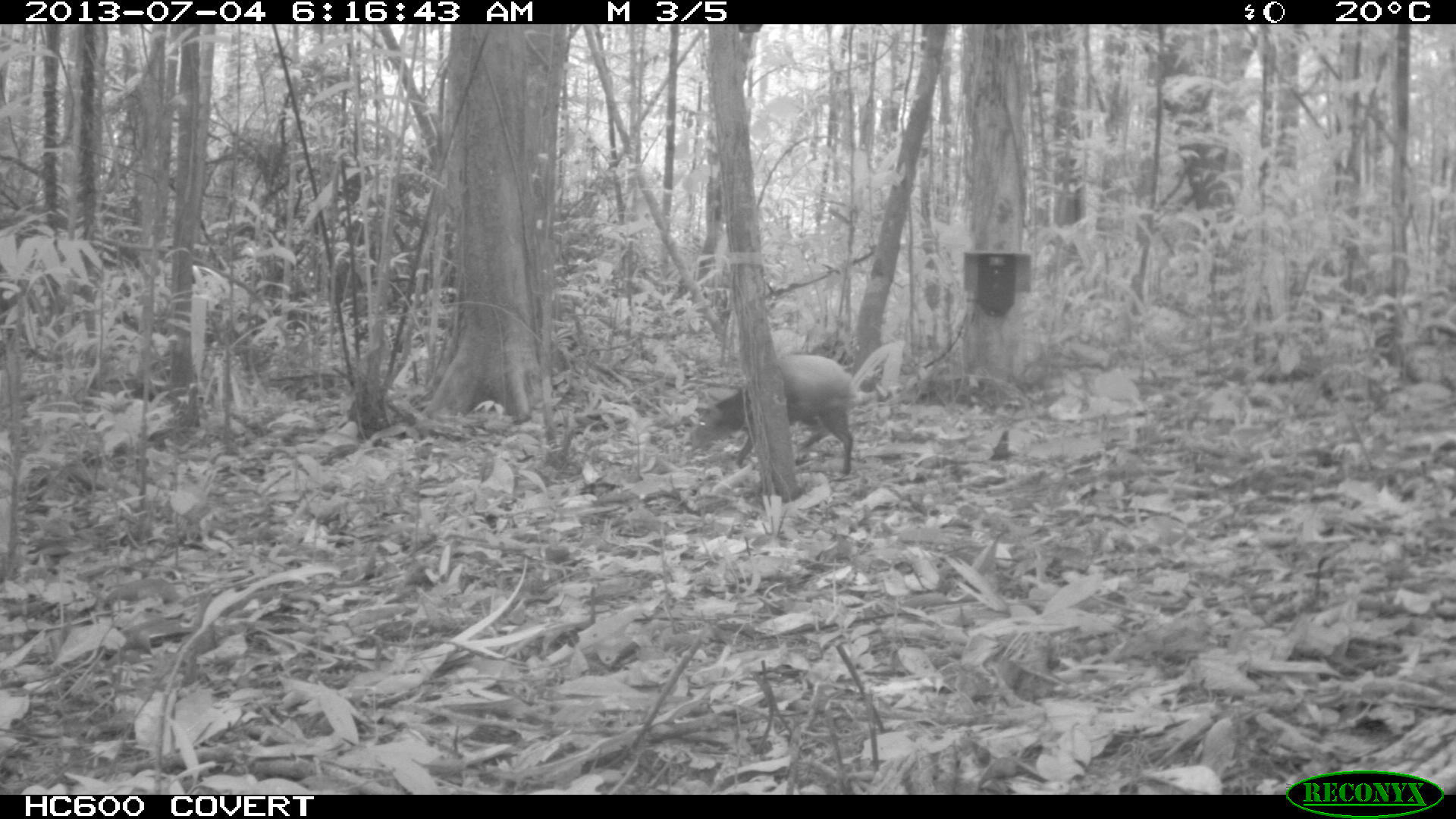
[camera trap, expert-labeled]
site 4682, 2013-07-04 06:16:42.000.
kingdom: Animalia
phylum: Chordata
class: Mammalia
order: Rodentia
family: Dasyproctidae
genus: Dasyprocta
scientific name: Dasyprocta leporina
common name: red-rumped agouti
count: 1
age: adult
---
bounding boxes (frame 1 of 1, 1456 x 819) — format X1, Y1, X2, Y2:
dasyprocta leporina: 690, 353, 854, 476